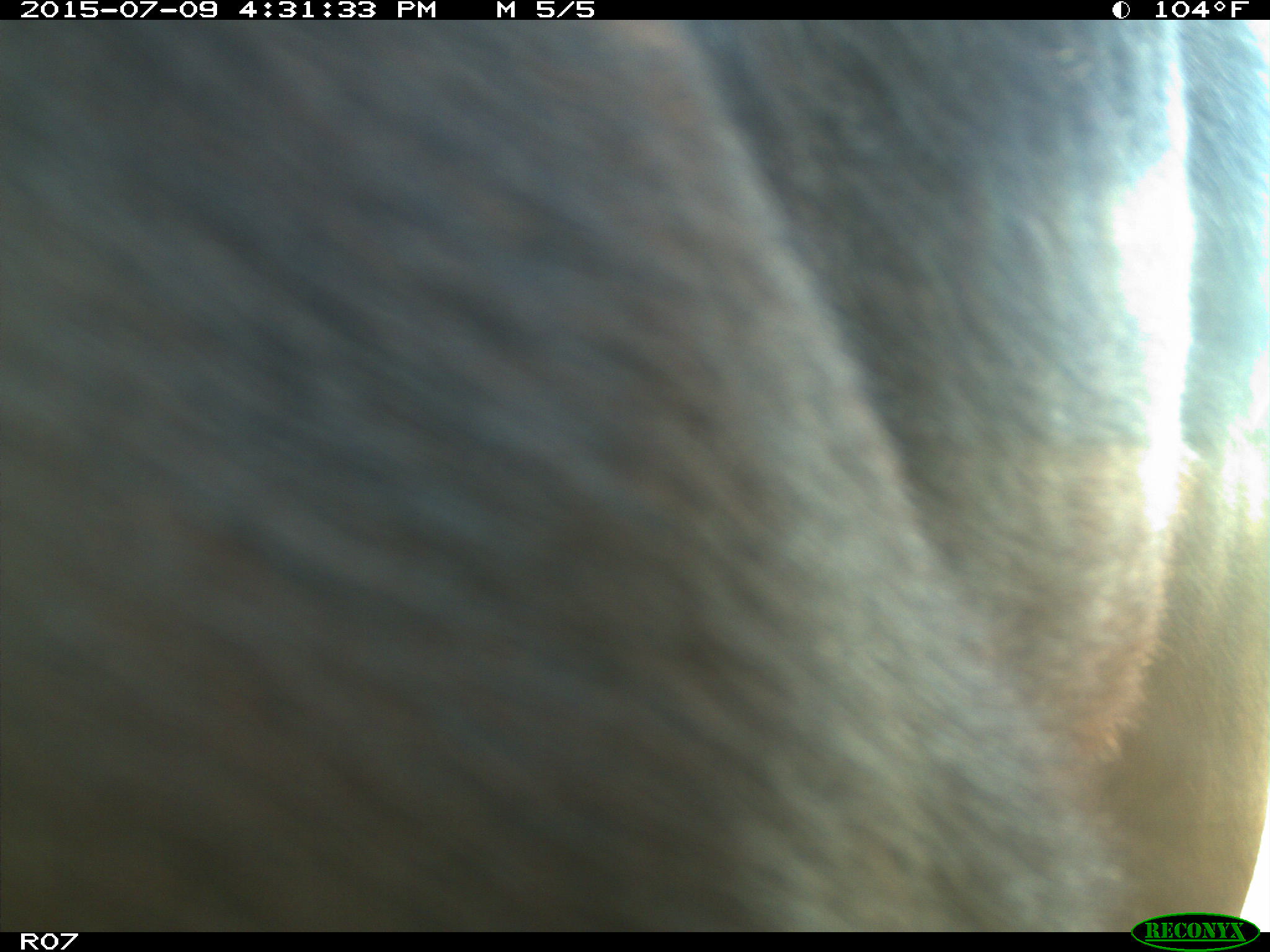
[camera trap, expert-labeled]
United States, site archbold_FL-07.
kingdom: Animalia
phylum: Chordata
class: Mammalia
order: Artiodactyla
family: Bovidae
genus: Bos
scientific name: Bos taurus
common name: domestic cow